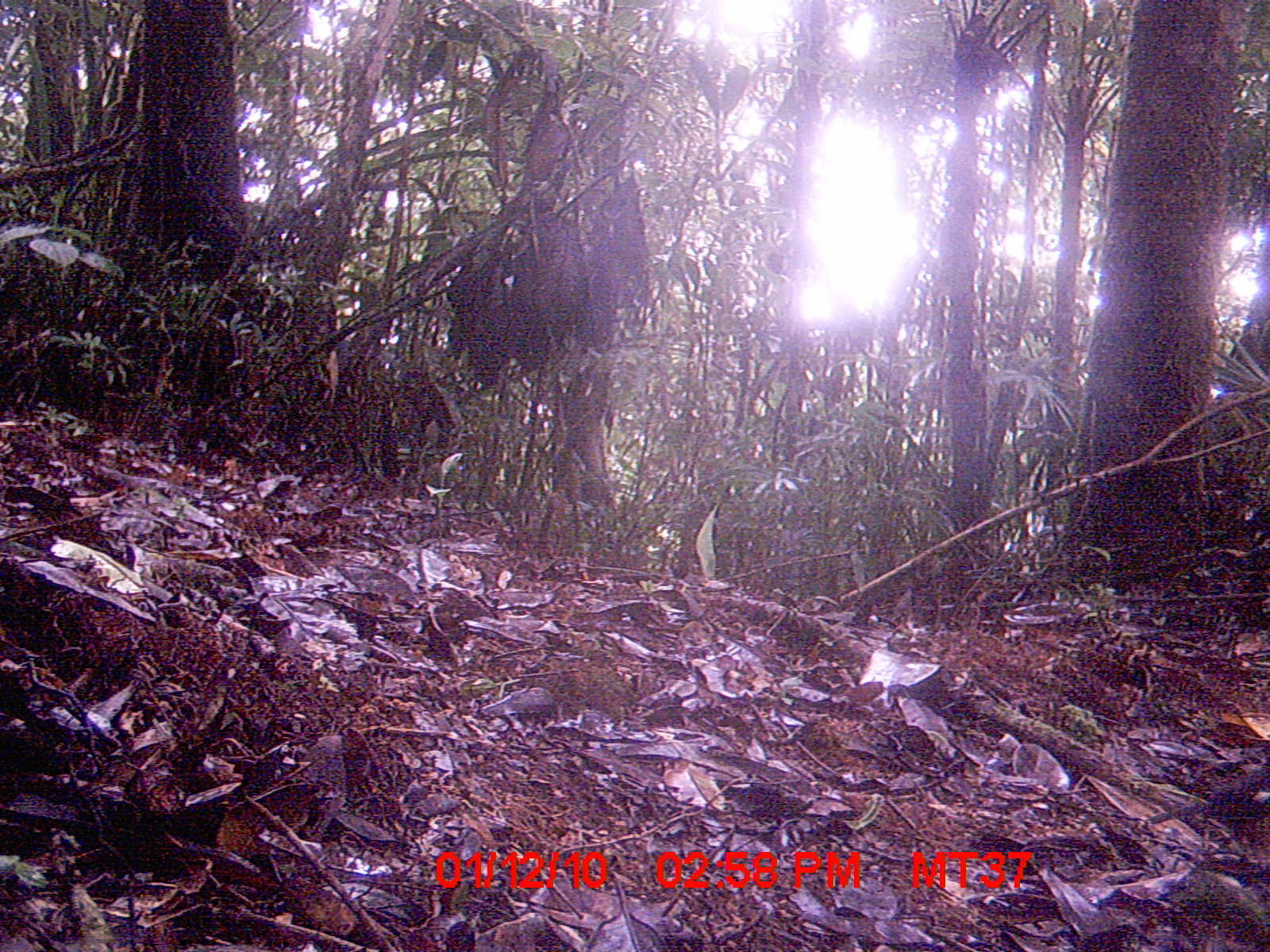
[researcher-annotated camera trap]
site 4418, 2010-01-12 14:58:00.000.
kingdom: Animalia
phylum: Chordata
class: Mammalia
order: Rodentia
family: Nesomyidae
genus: Hypogeomys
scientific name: Hypogeomys antimena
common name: malagasy giant rat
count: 1